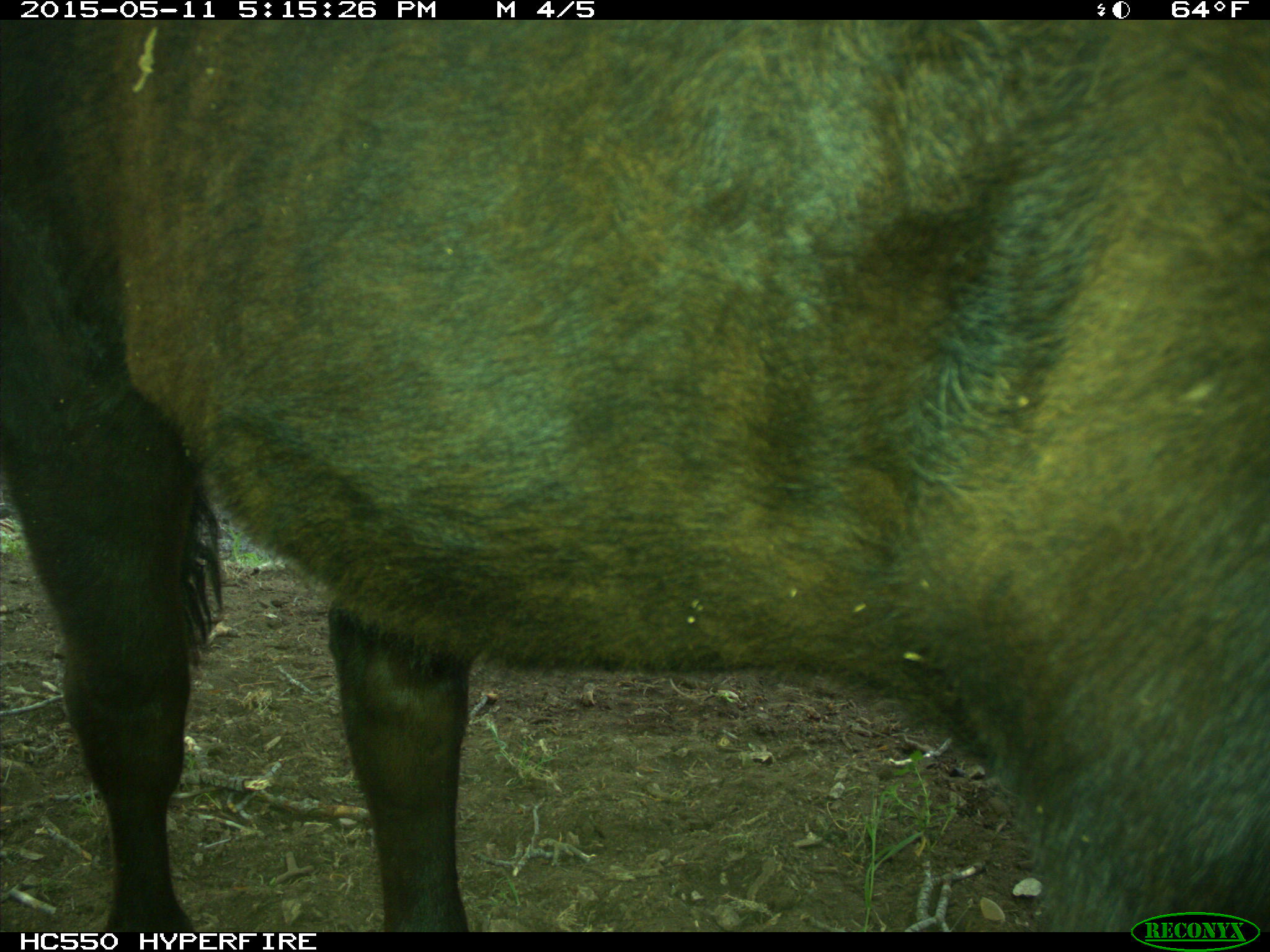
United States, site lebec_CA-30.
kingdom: Animalia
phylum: Chordata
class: Mammalia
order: Artiodactyla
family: Bovidae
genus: Bos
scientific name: Bos taurus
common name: domestic cow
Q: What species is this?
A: Bos taurus (domestic cow).